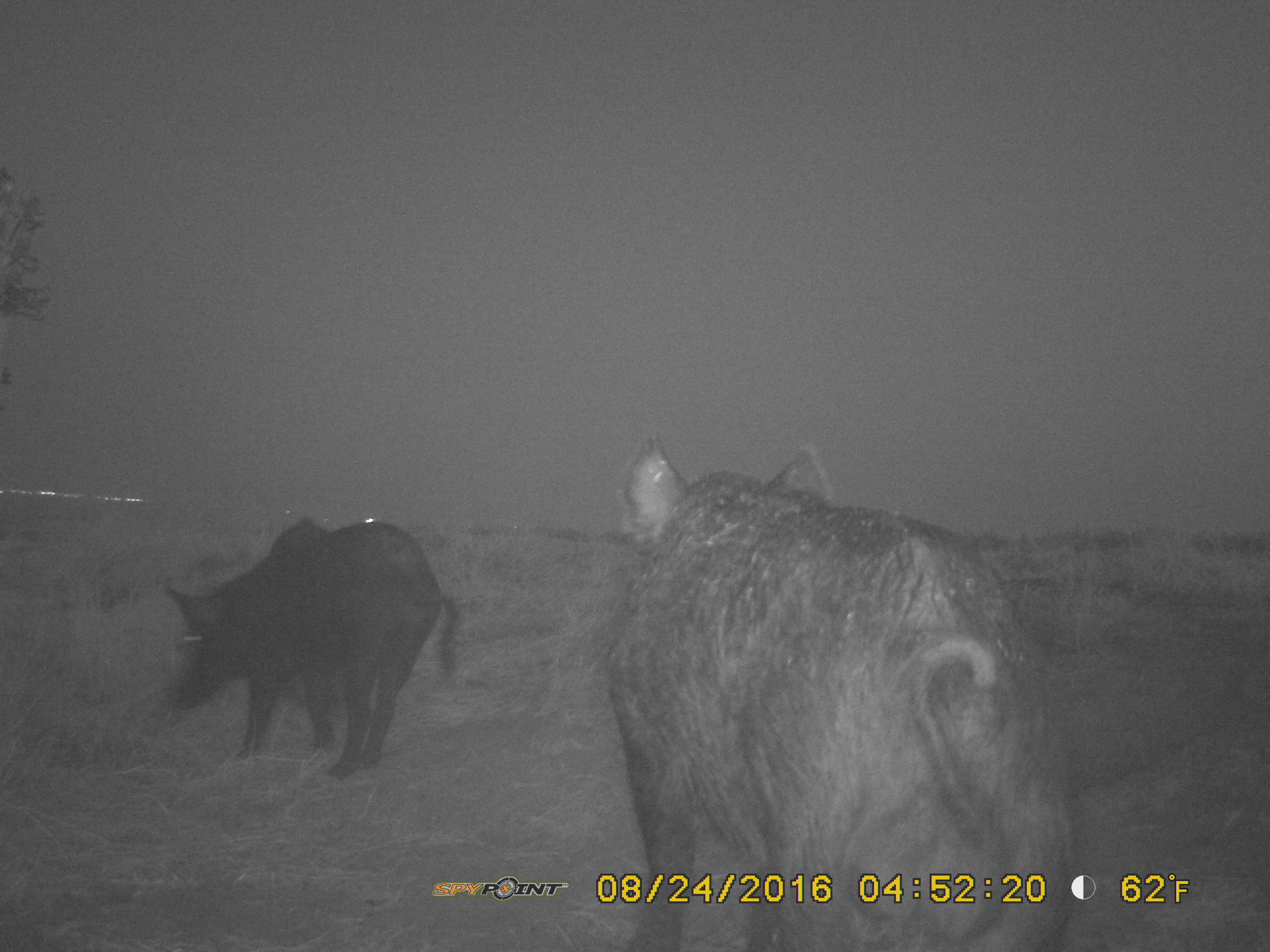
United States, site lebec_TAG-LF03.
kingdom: Animalia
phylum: Chordata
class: Mammalia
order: Artiodactyla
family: Suidae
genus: Sus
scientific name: Sus scrofa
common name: wild boar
Sus scrofa (wild boar).